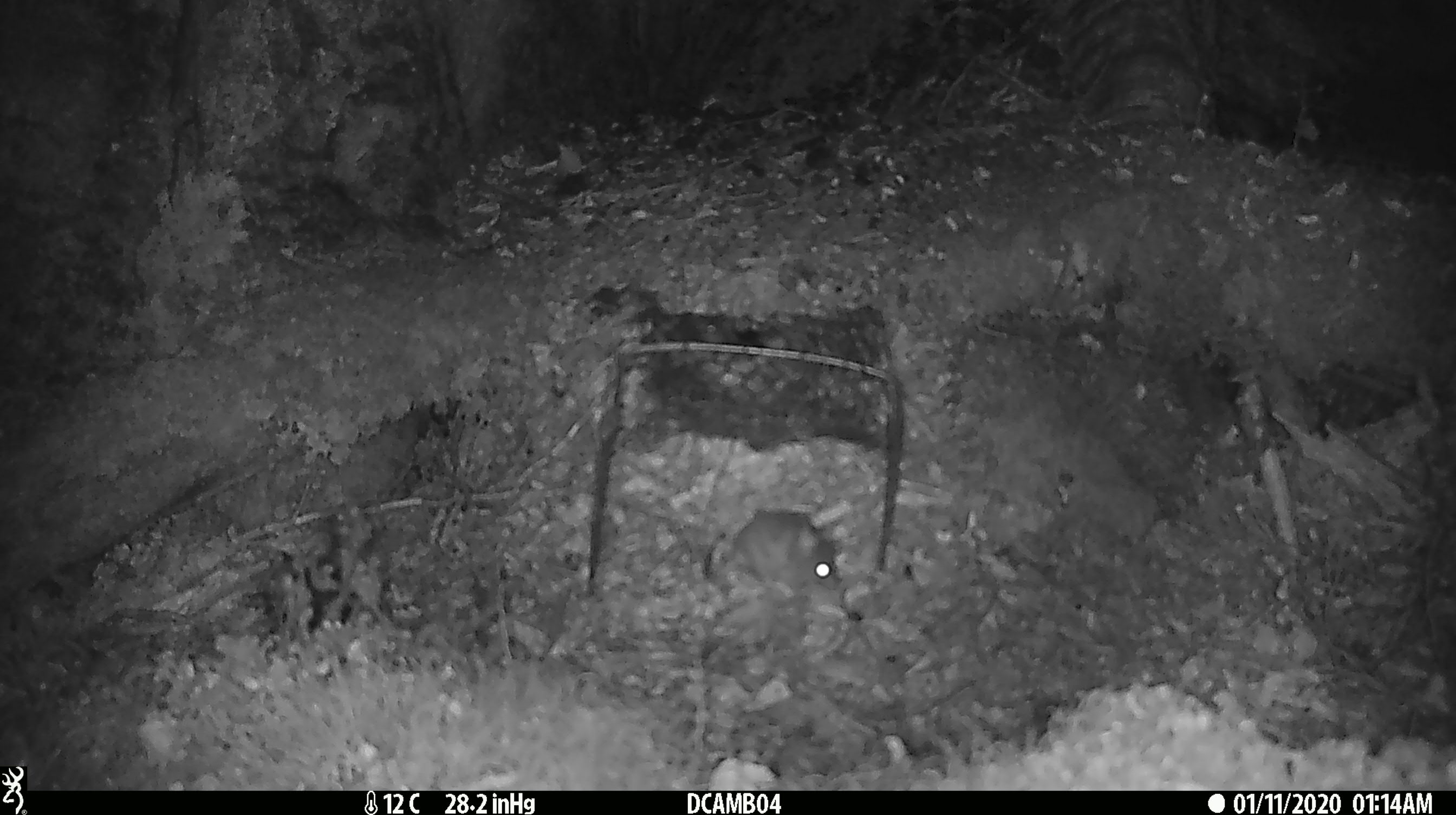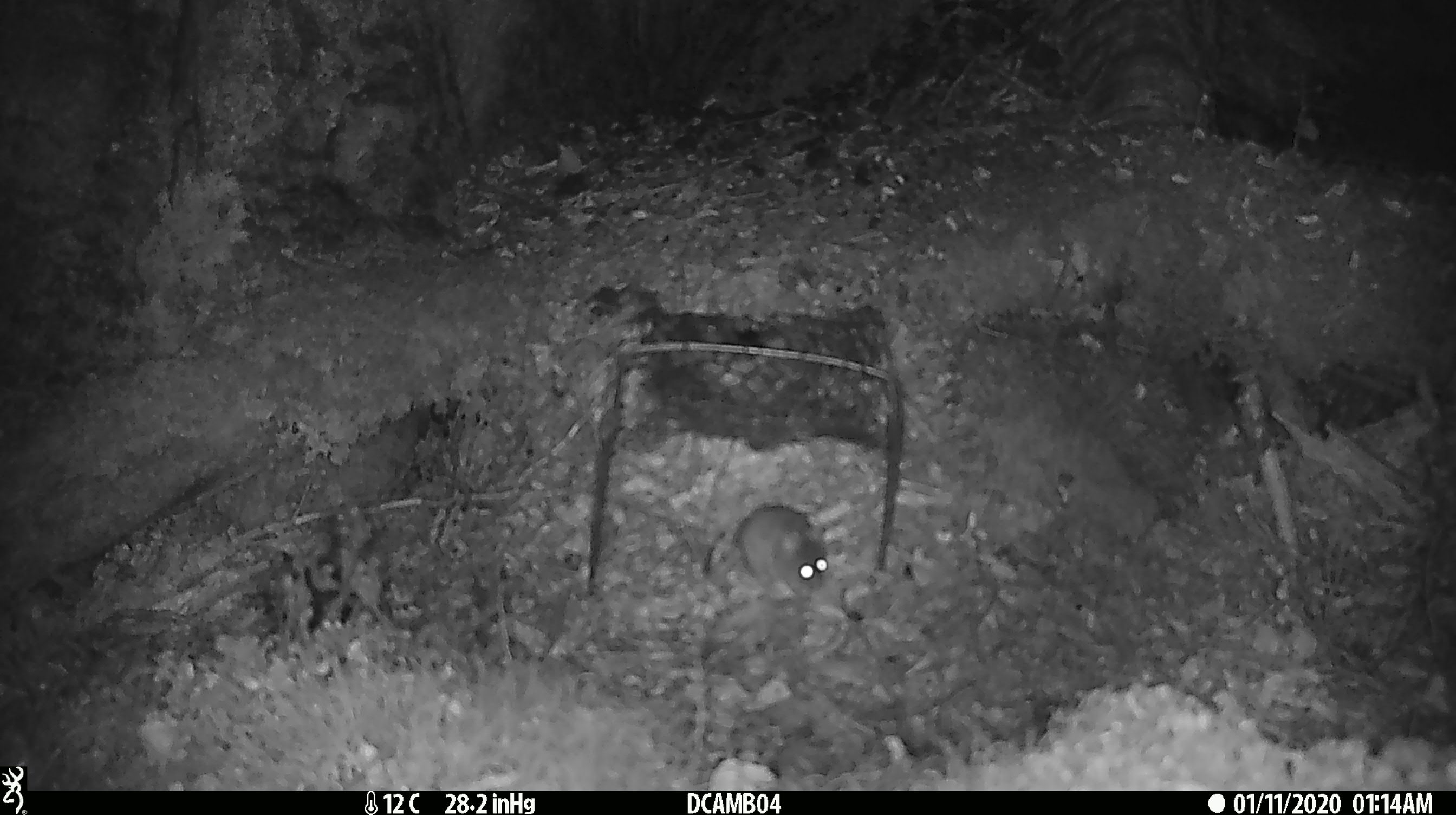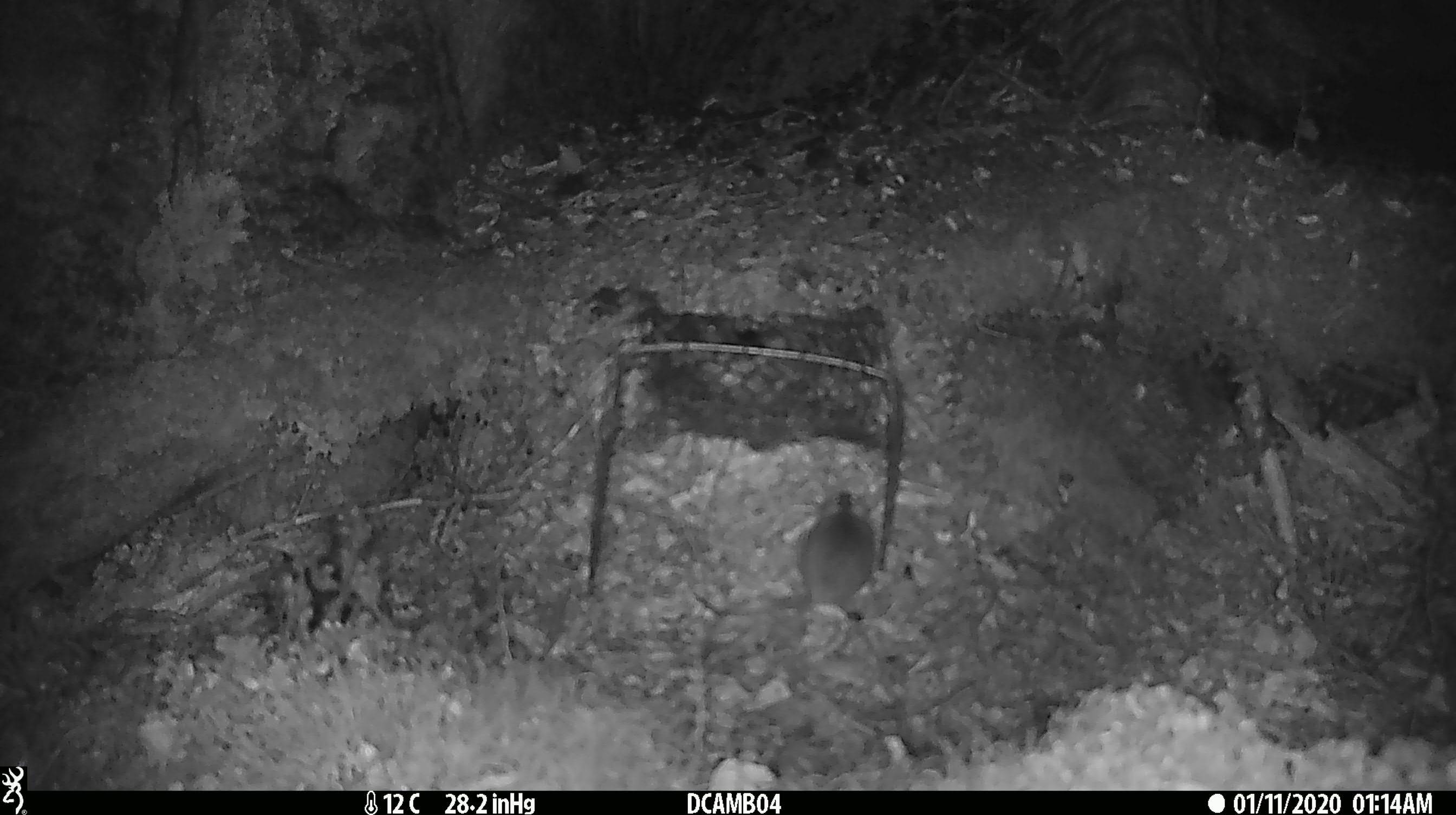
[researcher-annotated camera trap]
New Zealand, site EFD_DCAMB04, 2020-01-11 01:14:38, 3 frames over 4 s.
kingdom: Animalia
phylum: Chordata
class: Mammalia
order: Rodentia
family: Muridae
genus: Mus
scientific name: Mus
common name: mouse